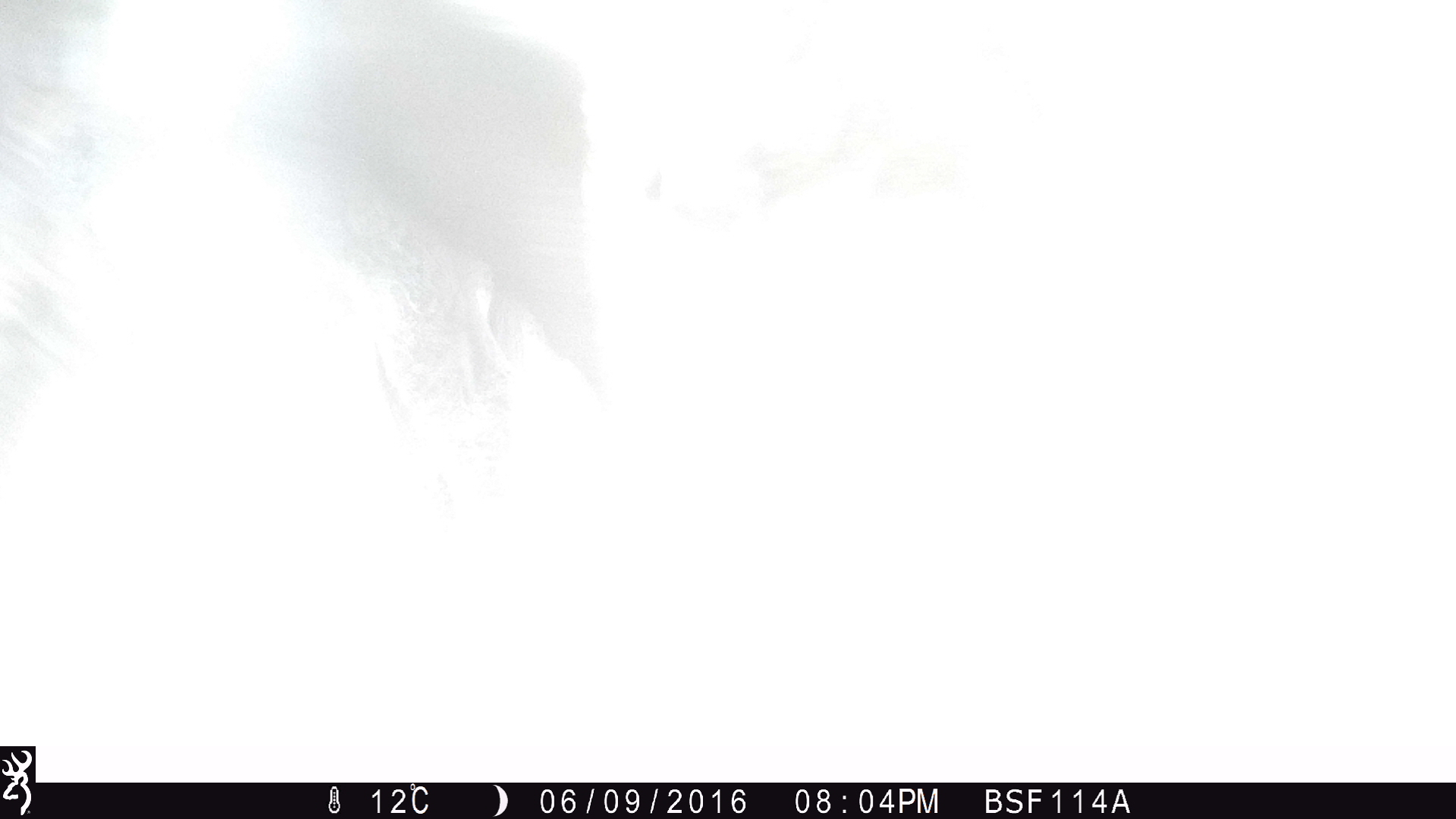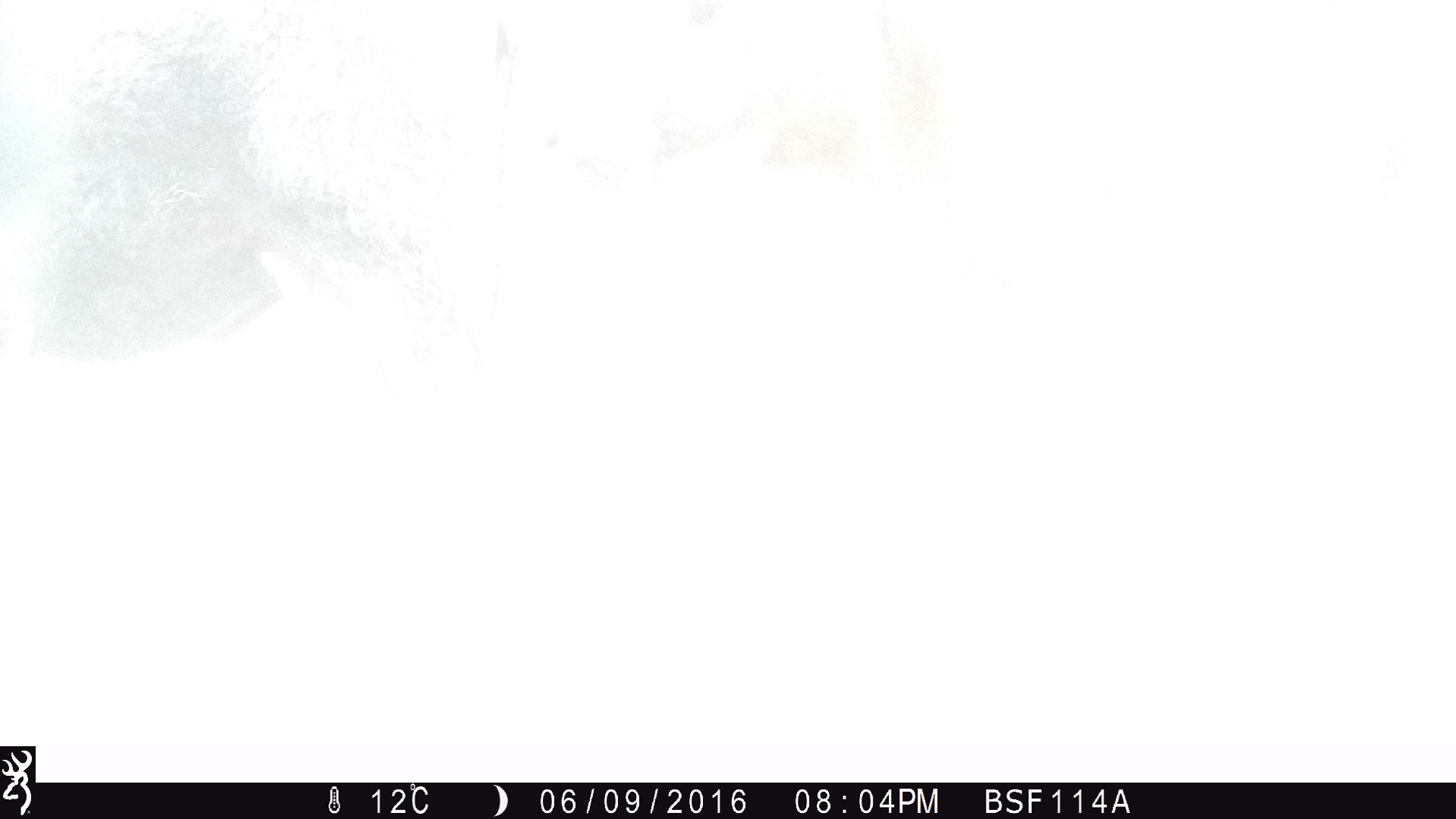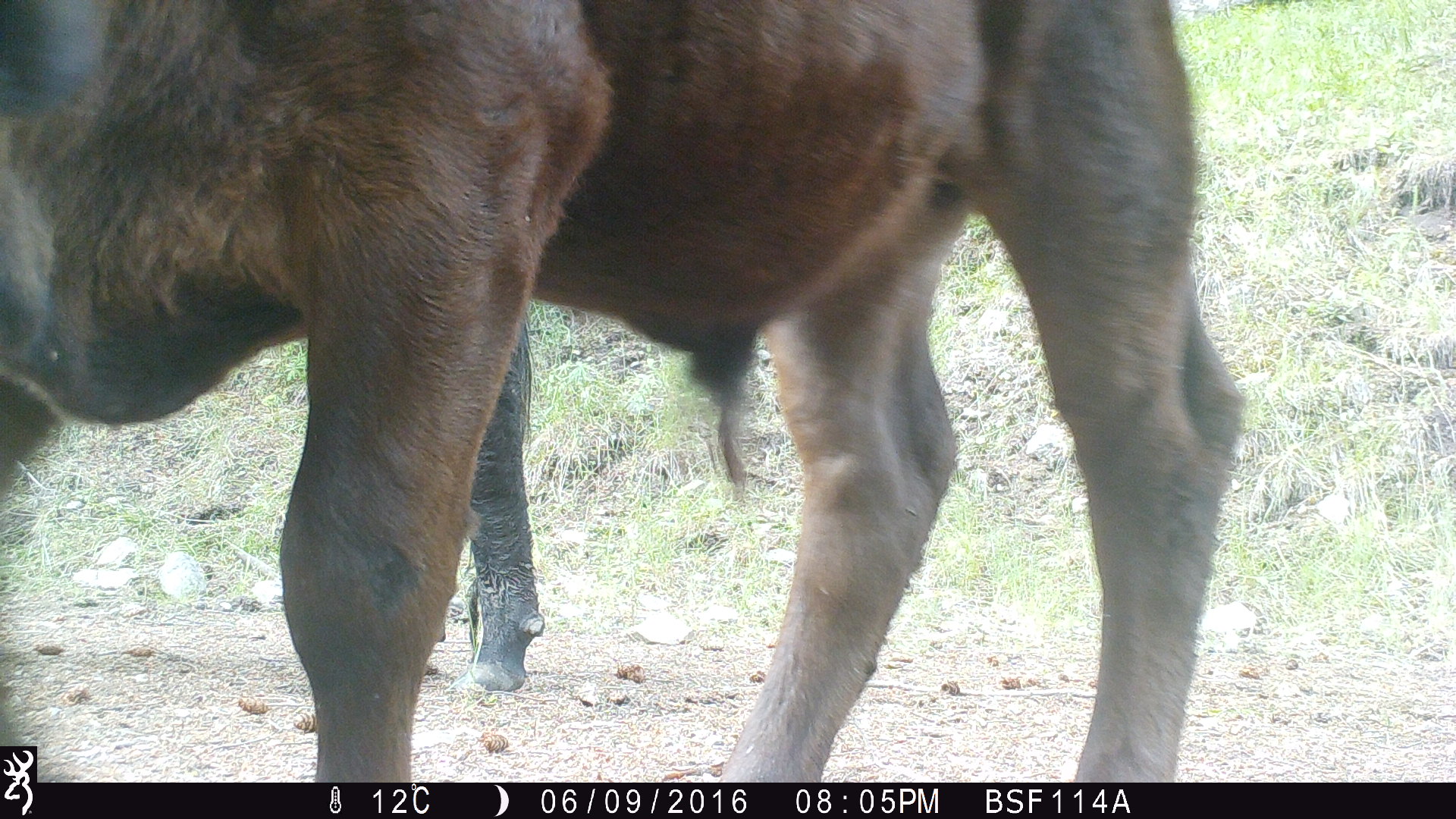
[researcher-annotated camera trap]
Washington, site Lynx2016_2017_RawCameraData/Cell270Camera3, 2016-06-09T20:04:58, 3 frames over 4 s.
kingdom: Animalia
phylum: Chordata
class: Mammalia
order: Artiodactyla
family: Bovidae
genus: Bos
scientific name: Bos taurus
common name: domestic cattle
Domestic cattle (Bos taurus). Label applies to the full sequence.